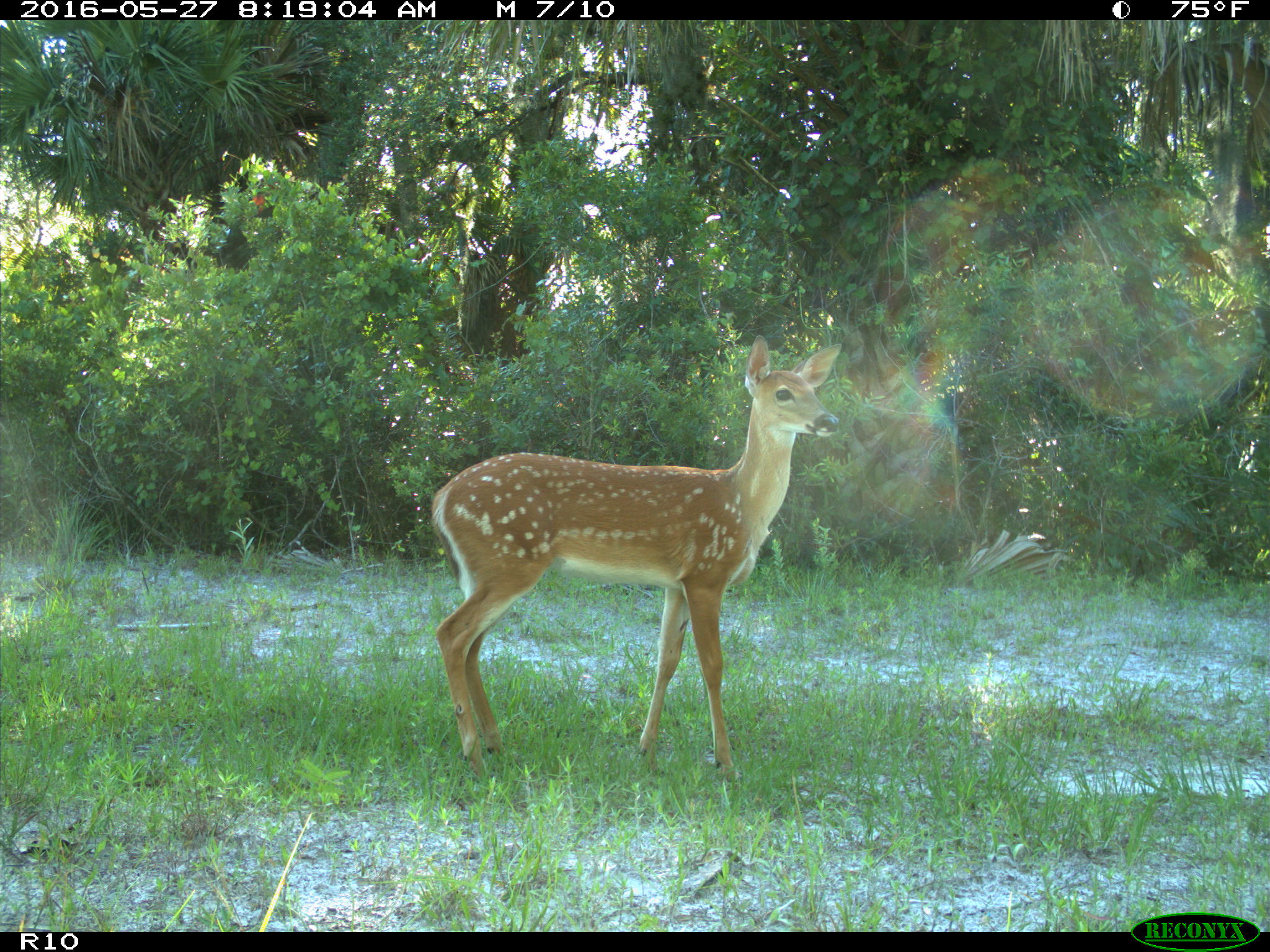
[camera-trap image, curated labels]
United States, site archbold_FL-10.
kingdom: Animalia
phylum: Chordata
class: Mammalia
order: Artiodactyla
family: Cervidae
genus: Odocoileus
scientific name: Odocoileus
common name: deer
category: unidentified deer